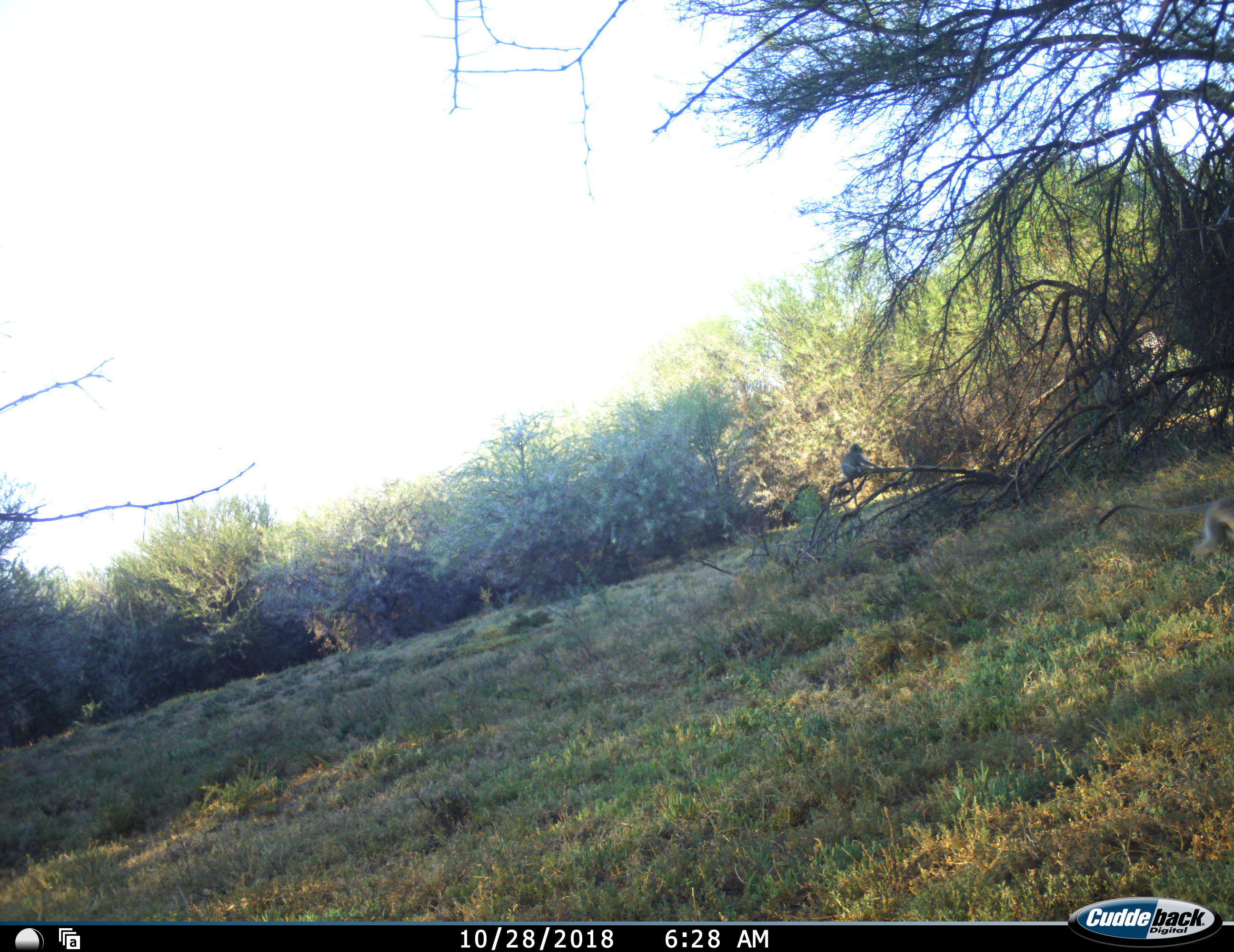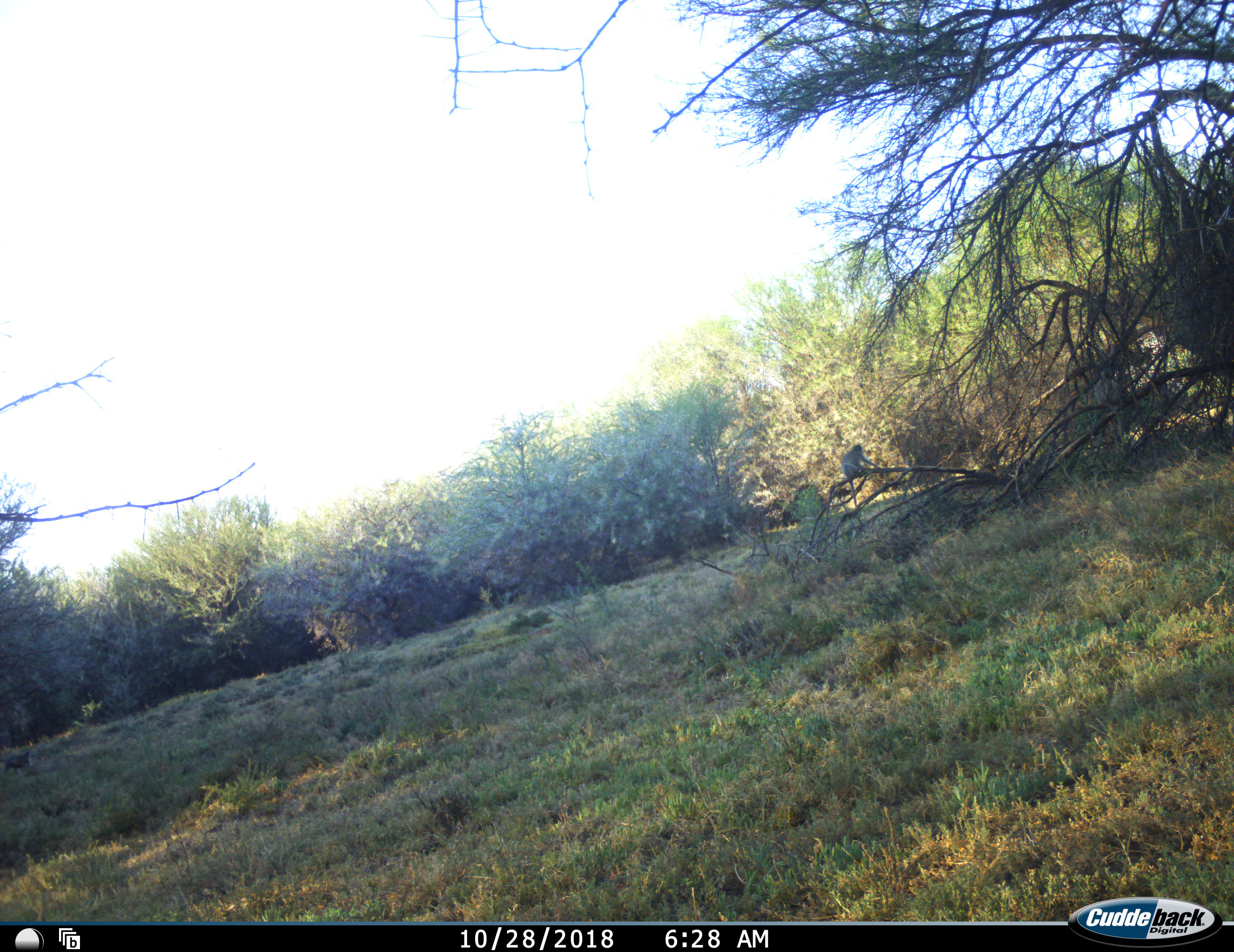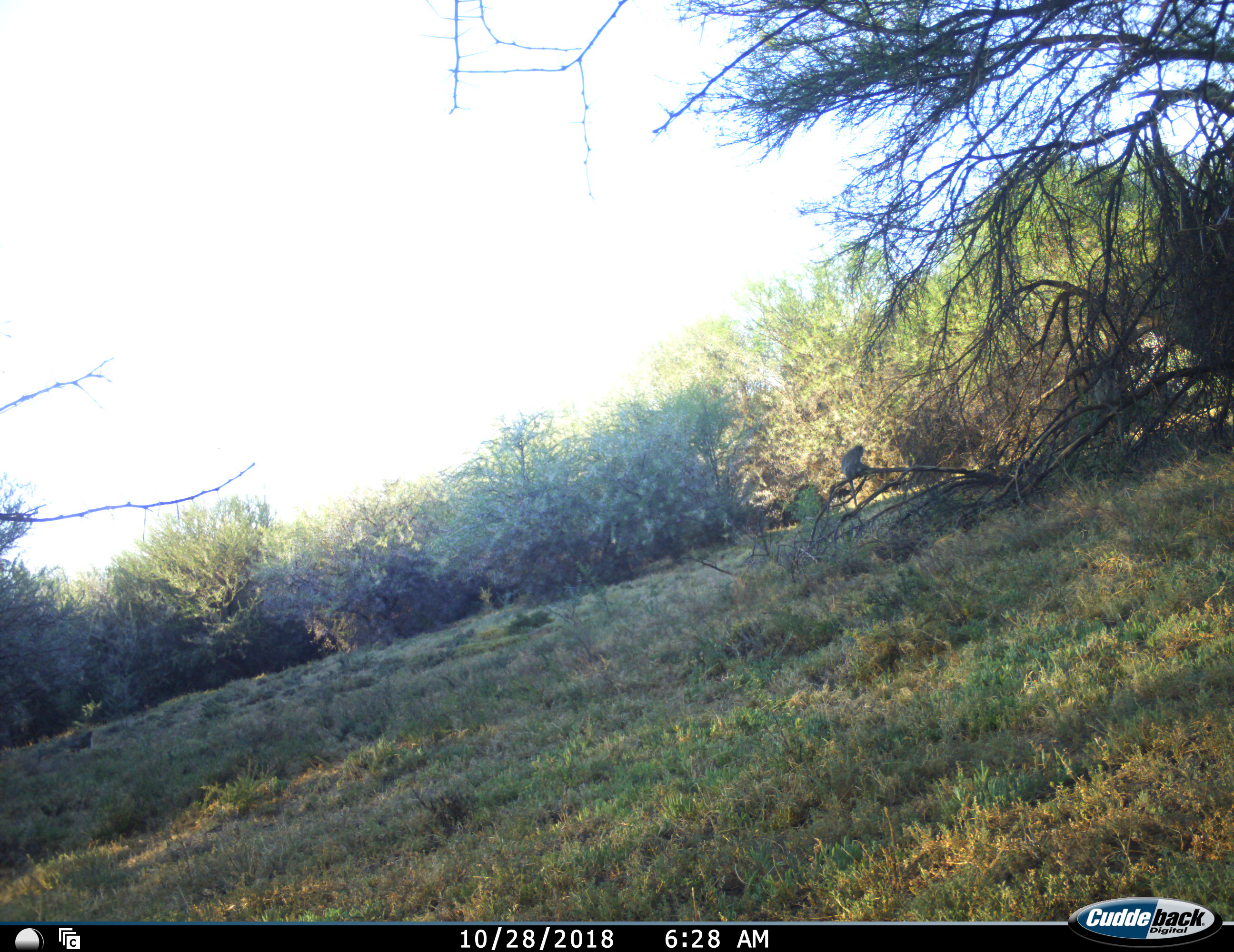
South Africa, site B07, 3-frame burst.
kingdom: Animalia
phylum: Chordata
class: Mammalia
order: Primates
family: Cercopithecidae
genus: Chlorocebus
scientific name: Chlorocebus pygerythrus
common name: vervet monkey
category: monkeyvervet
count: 3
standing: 30%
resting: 50%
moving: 80%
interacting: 0%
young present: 20%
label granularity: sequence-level